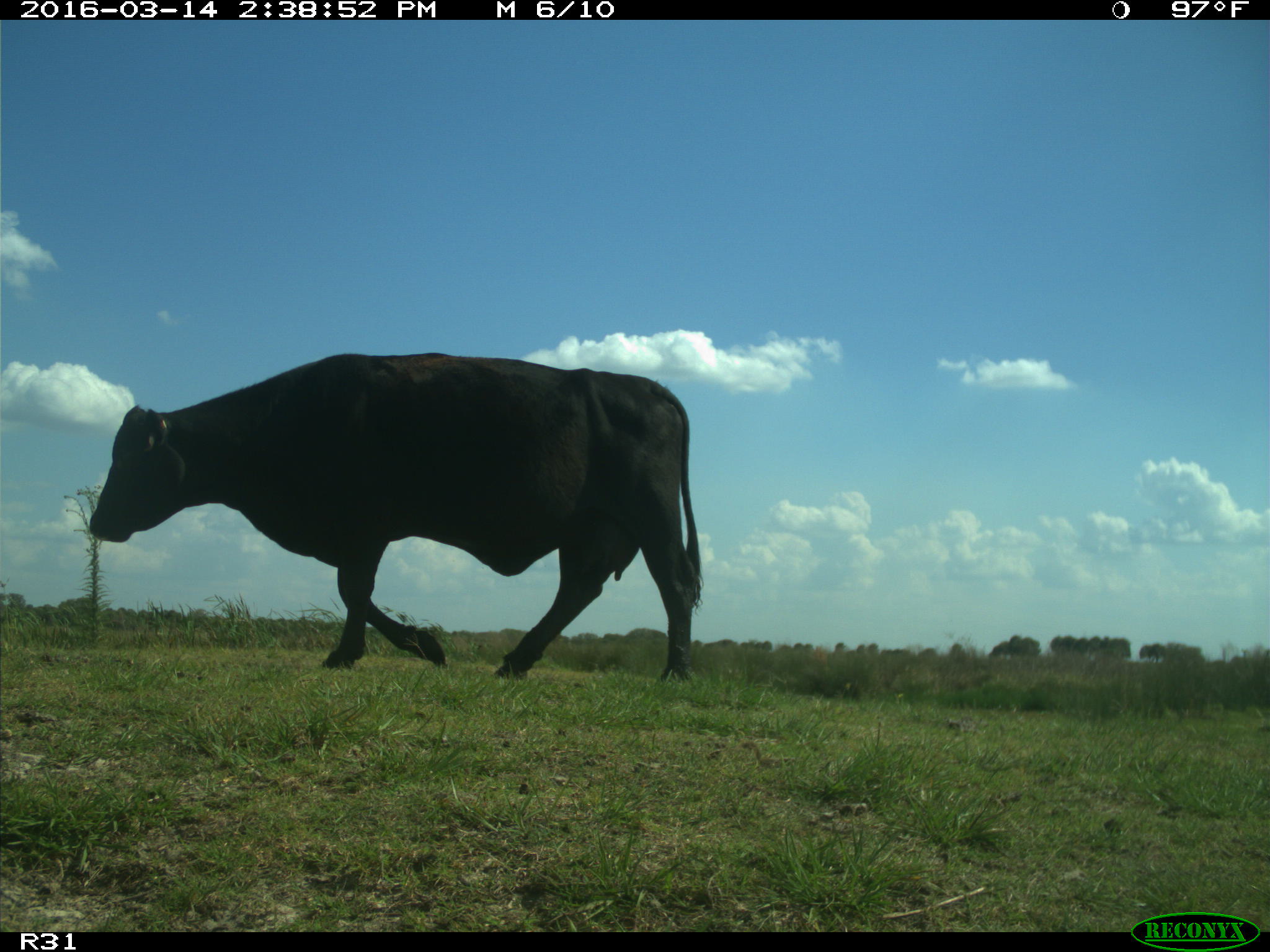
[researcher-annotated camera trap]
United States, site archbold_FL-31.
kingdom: Animalia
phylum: Chordata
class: Mammalia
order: Artiodactyla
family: Bovidae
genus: Bos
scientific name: Bos taurus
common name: domestic cow